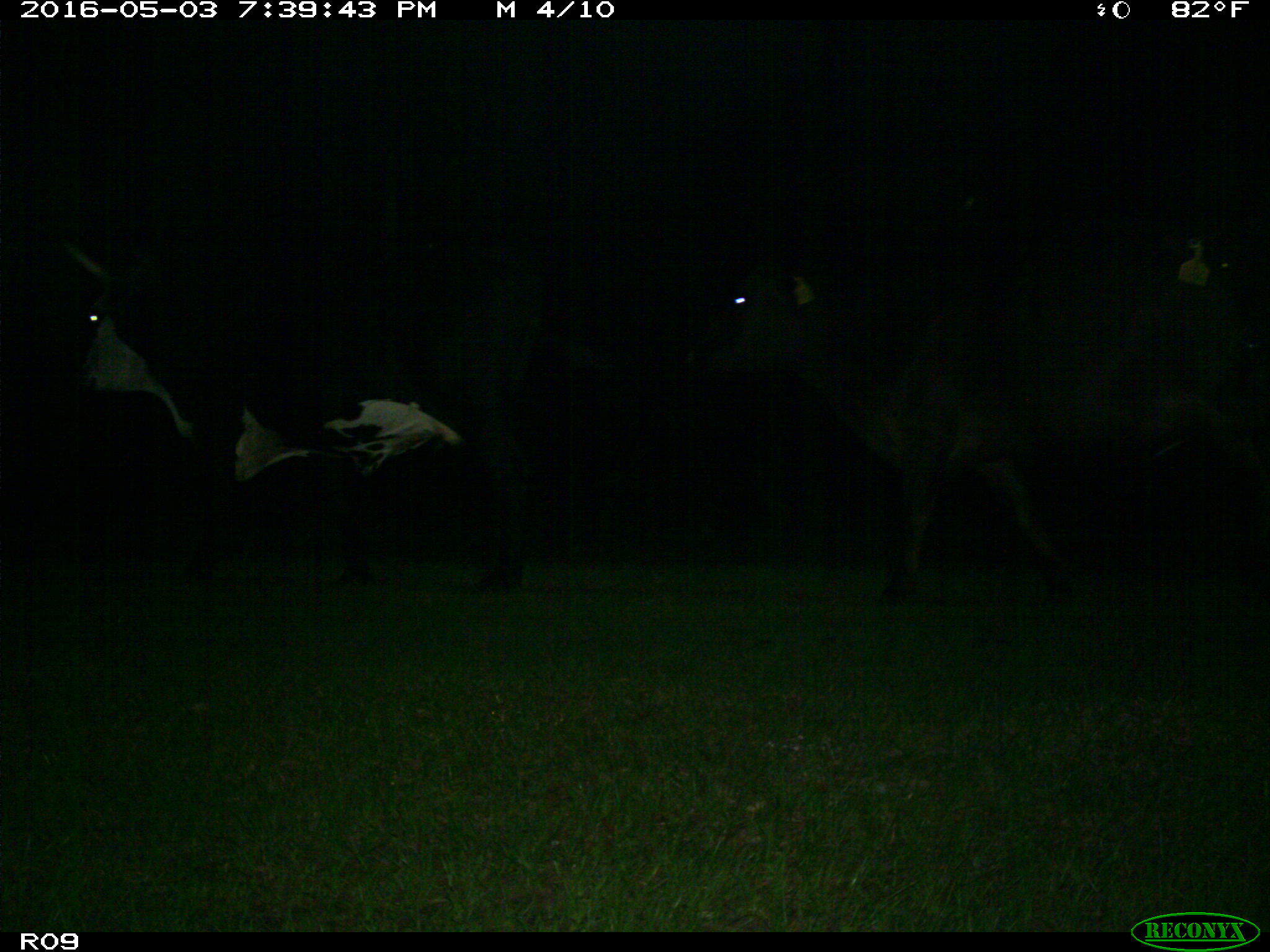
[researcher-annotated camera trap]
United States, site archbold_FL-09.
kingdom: Animalia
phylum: Chordata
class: Mammalia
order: Artiodactyla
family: Bovidae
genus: Bos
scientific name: Bos taurus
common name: domestic cow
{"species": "Bos taurus (domestic cow)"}